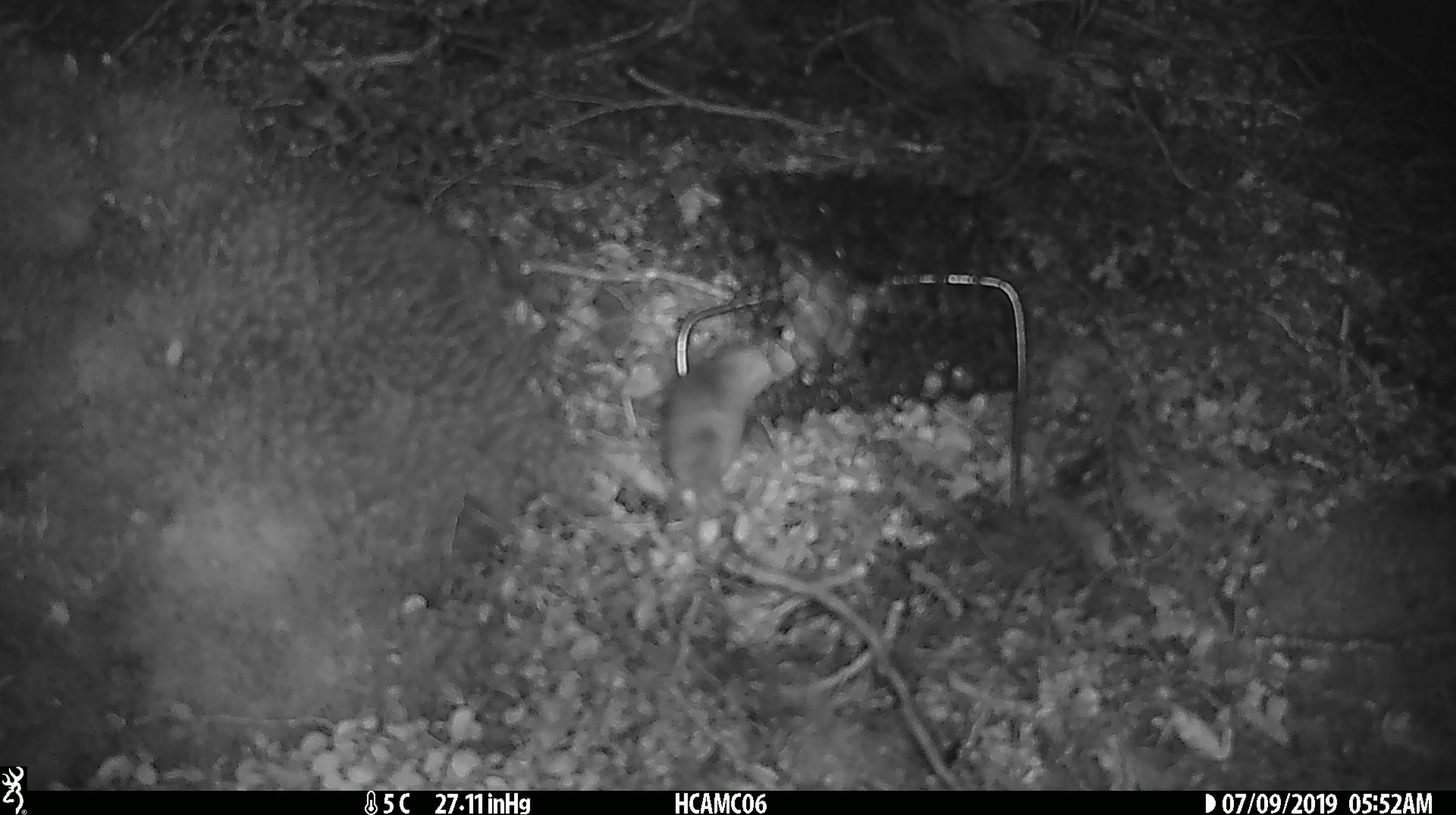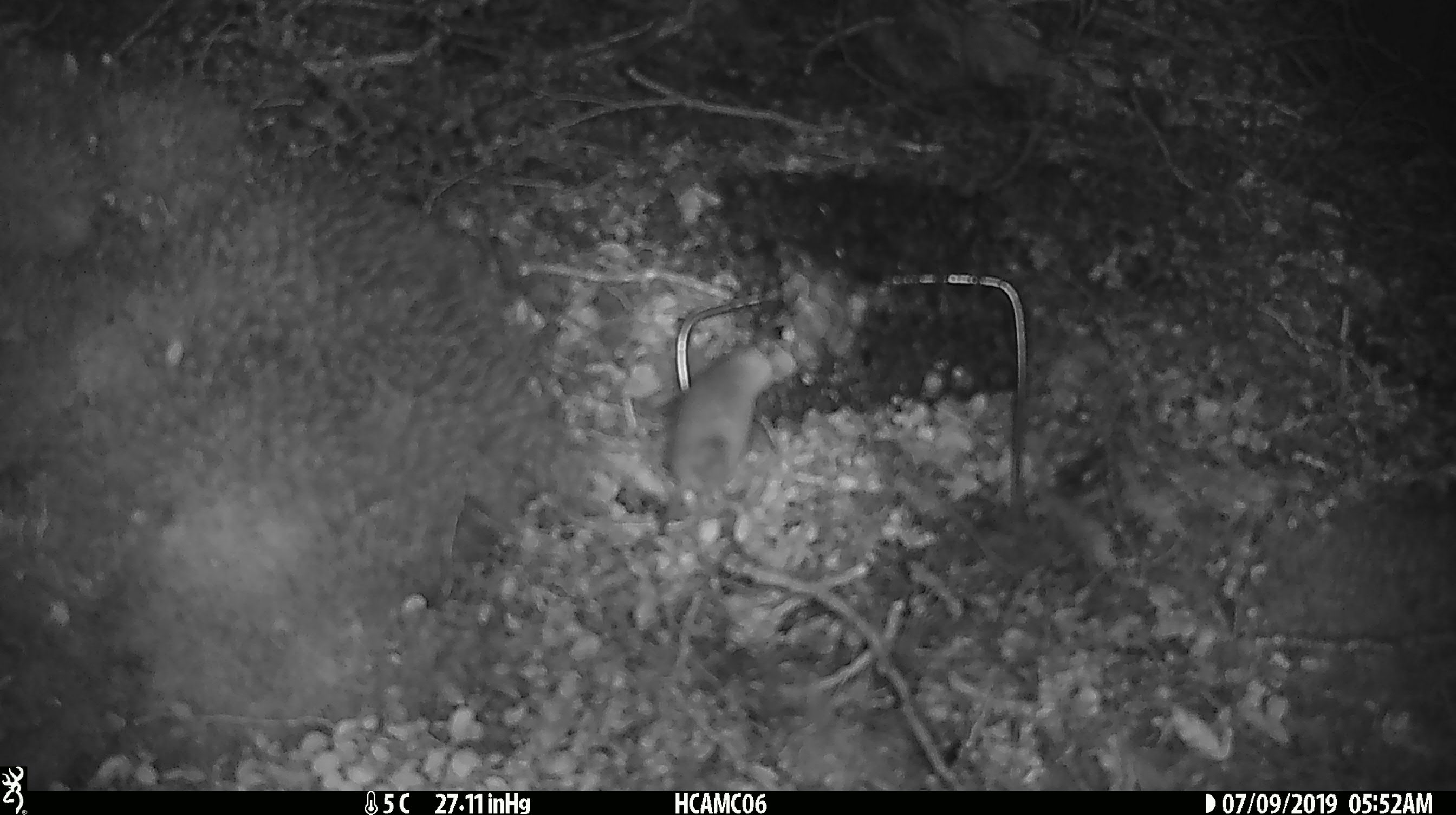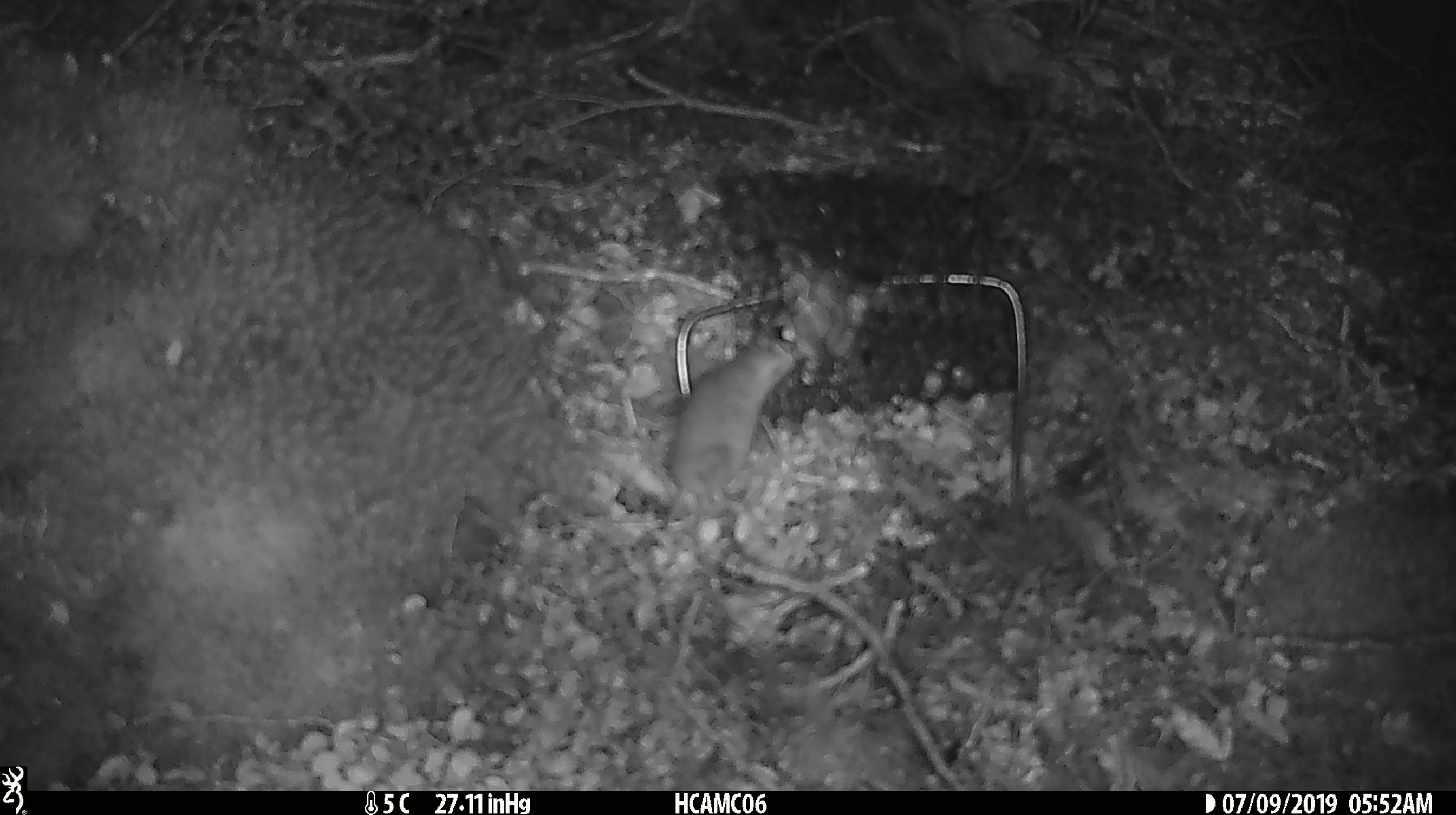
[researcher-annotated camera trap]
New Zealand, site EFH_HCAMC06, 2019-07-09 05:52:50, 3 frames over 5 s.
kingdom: Animalia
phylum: Chordata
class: Mammalia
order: Rodentia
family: Muridae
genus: Mus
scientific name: Mus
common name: mouse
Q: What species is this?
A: Mouse (Mus).